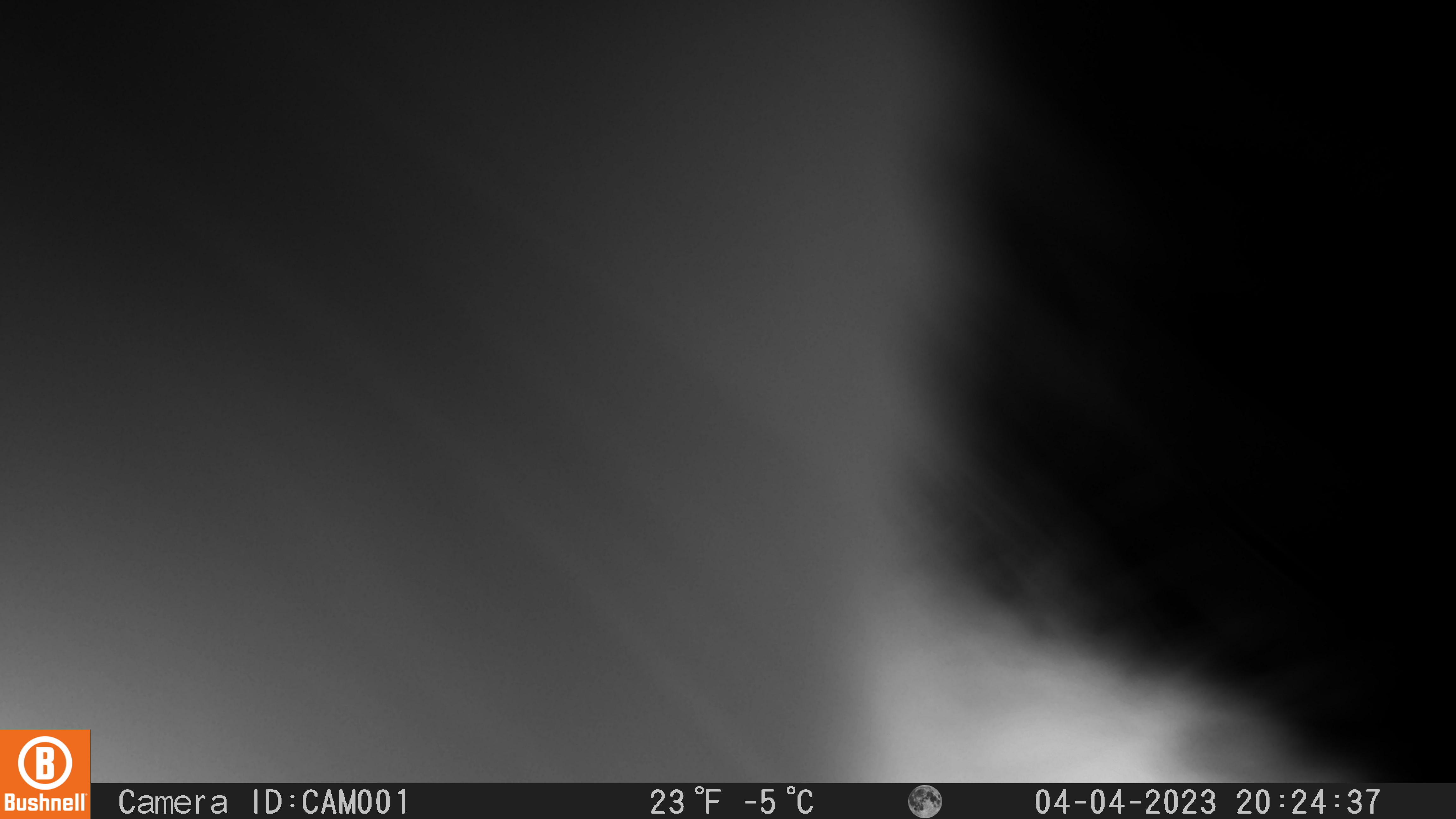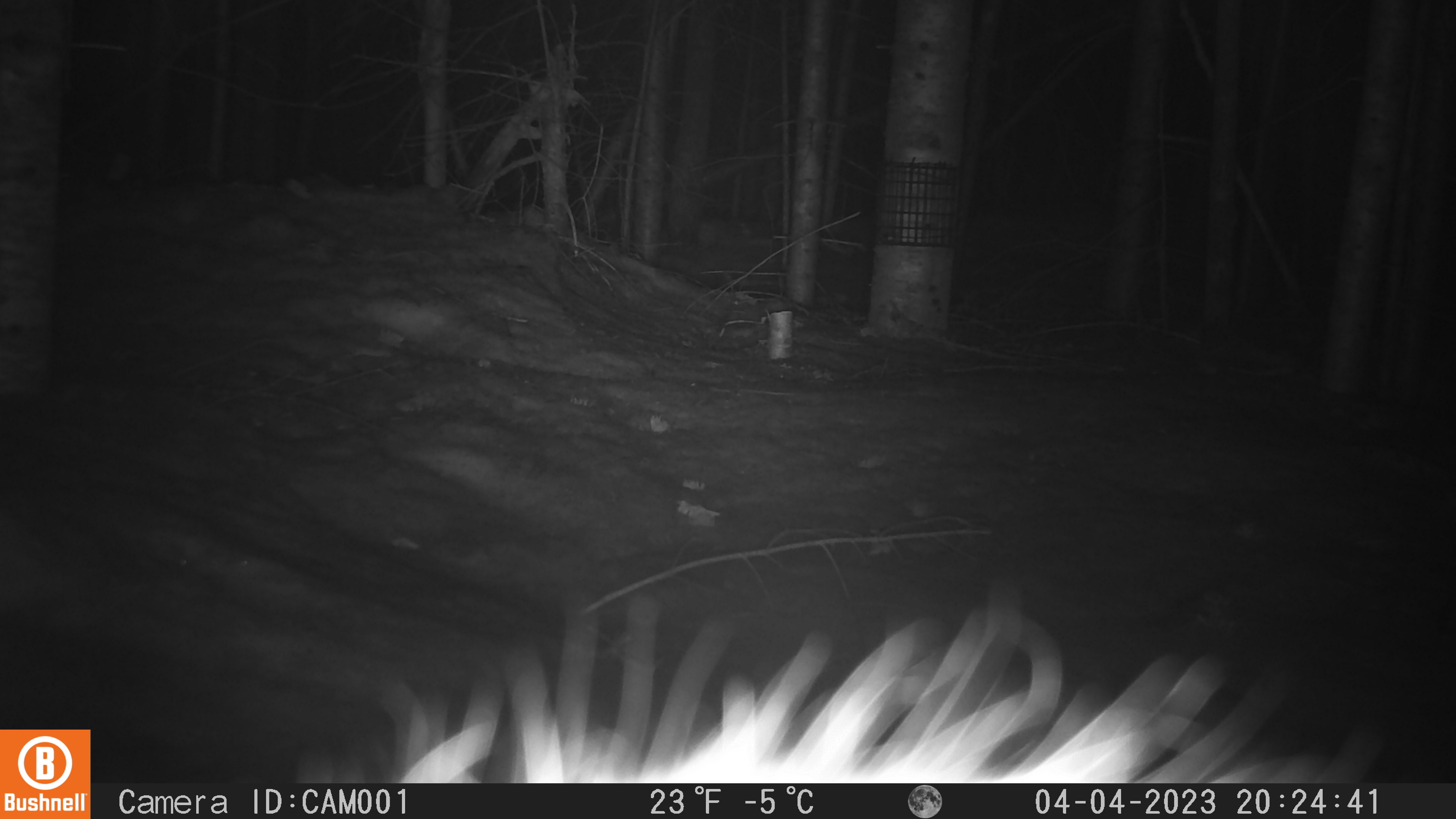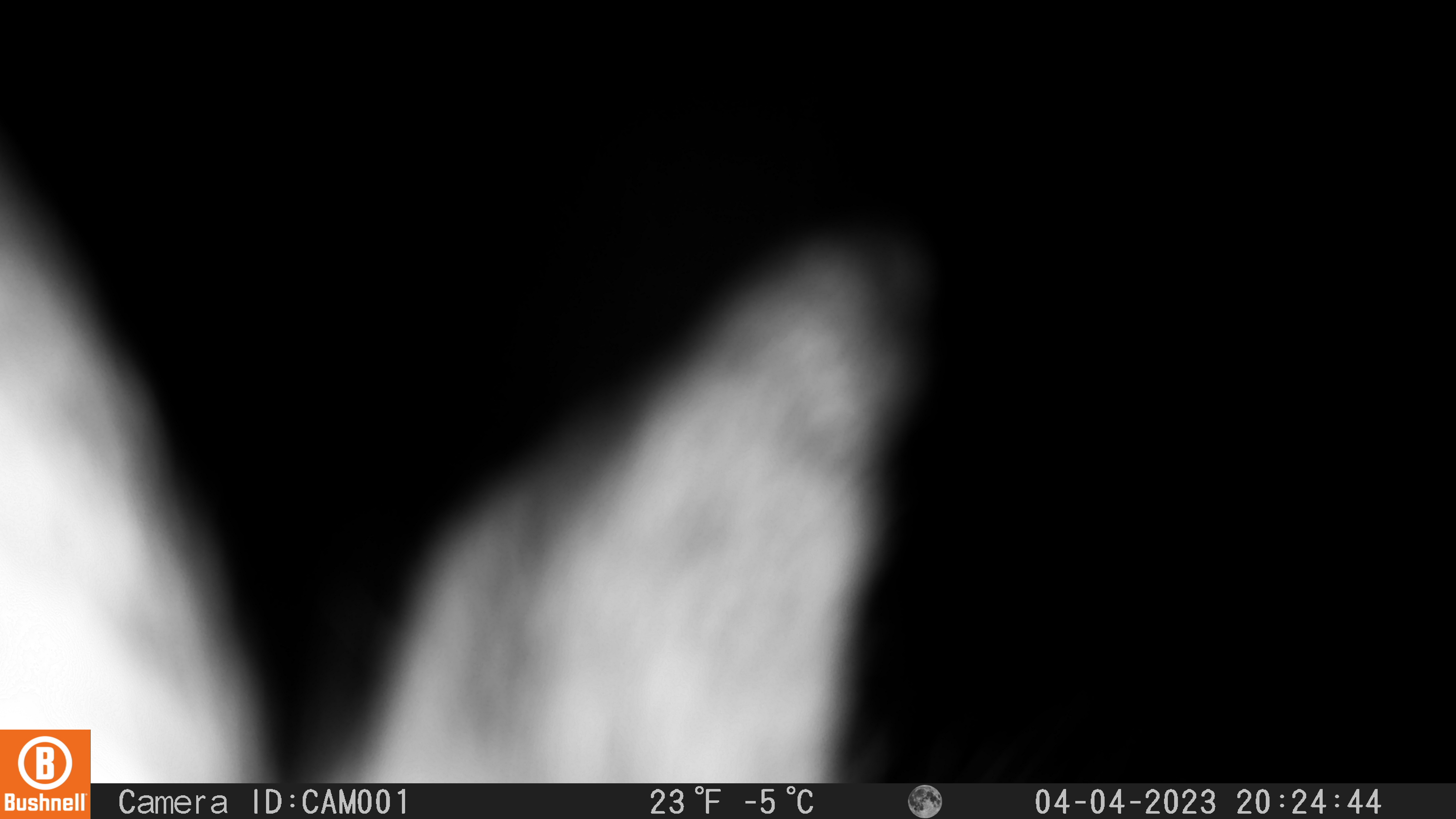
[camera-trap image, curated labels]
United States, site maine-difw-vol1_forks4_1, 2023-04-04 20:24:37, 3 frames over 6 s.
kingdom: Animalia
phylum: Chordata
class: Mammalia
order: Lagomorpha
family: Leporidae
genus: Lepus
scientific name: Lepus americanus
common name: snowshoe hare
Snowshoe hare (Lepus americanus).